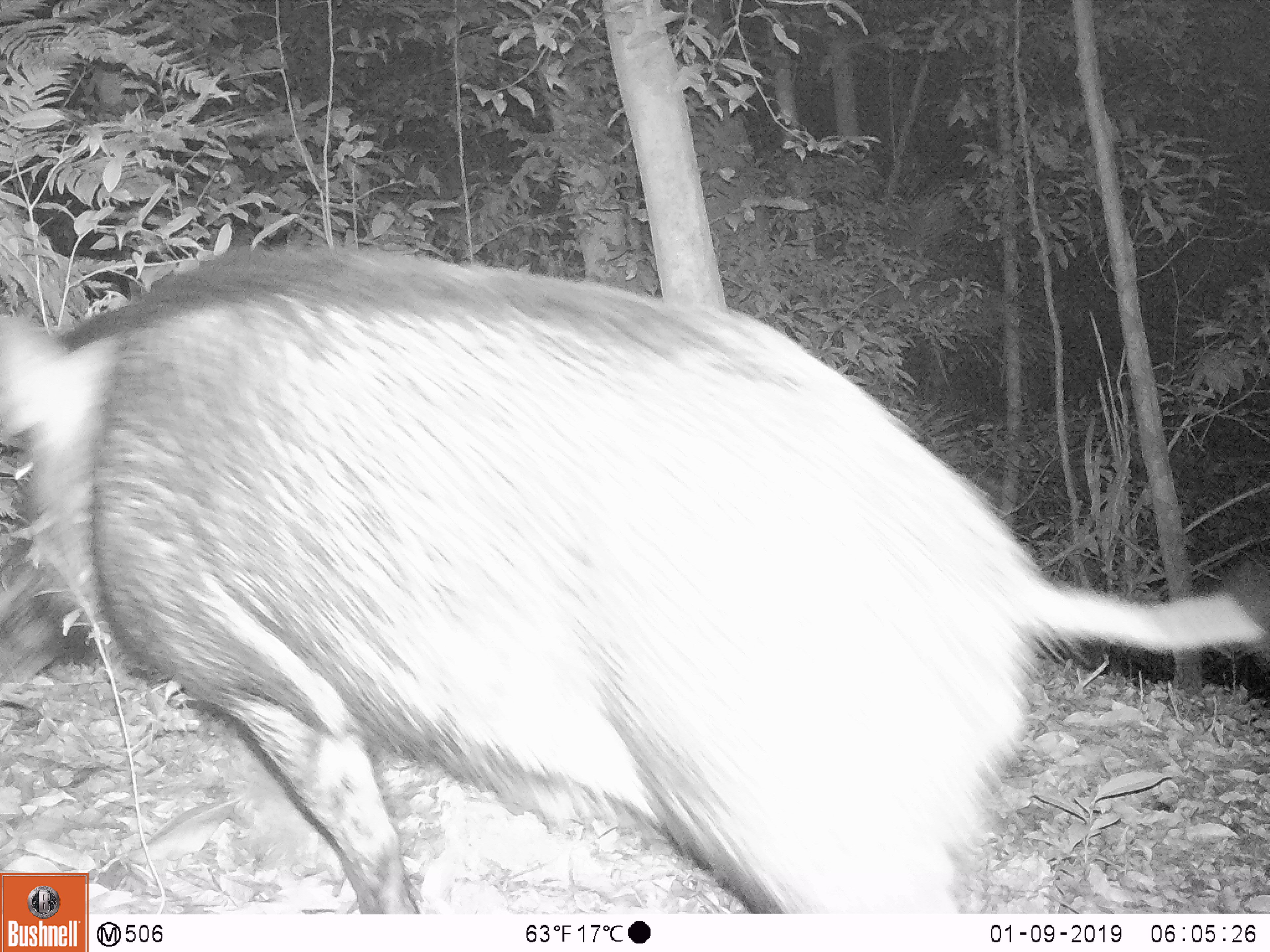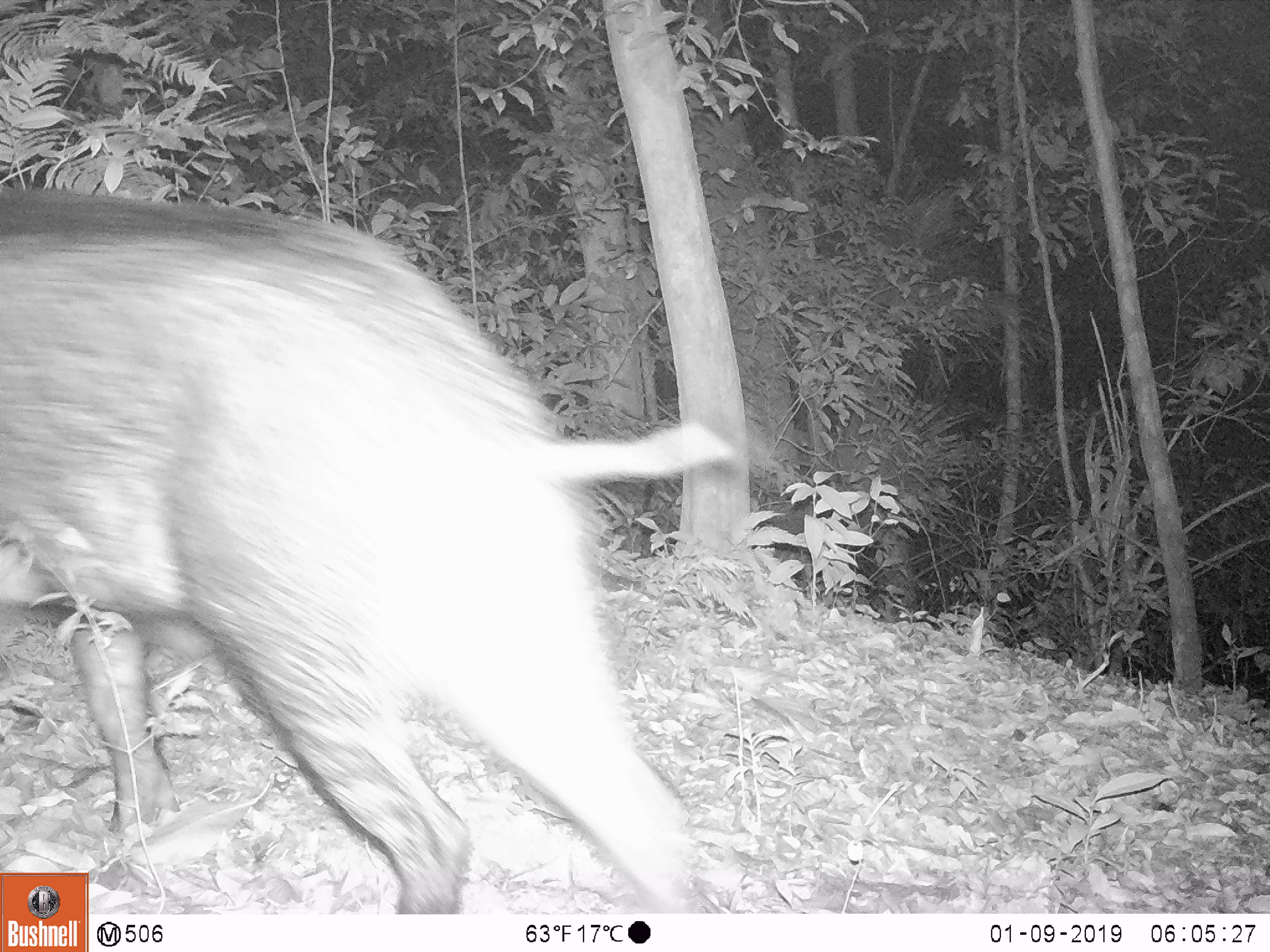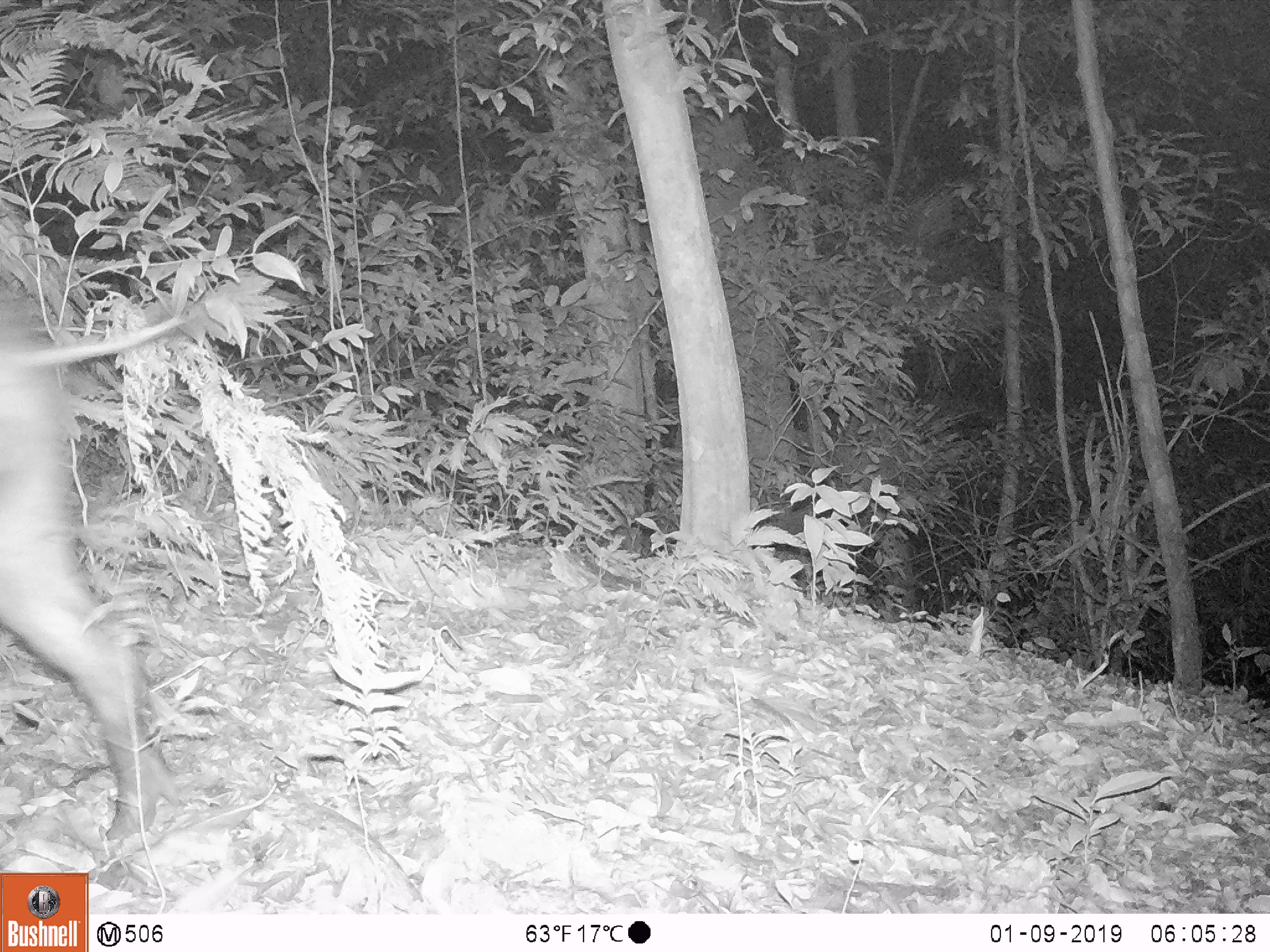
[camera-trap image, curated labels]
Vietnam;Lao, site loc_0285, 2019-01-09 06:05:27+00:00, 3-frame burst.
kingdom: Animalia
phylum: Chordata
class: Mammalia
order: Artiodactyla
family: Suidae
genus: Sus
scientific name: Sus scrofa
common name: eurasian wild pig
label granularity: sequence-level